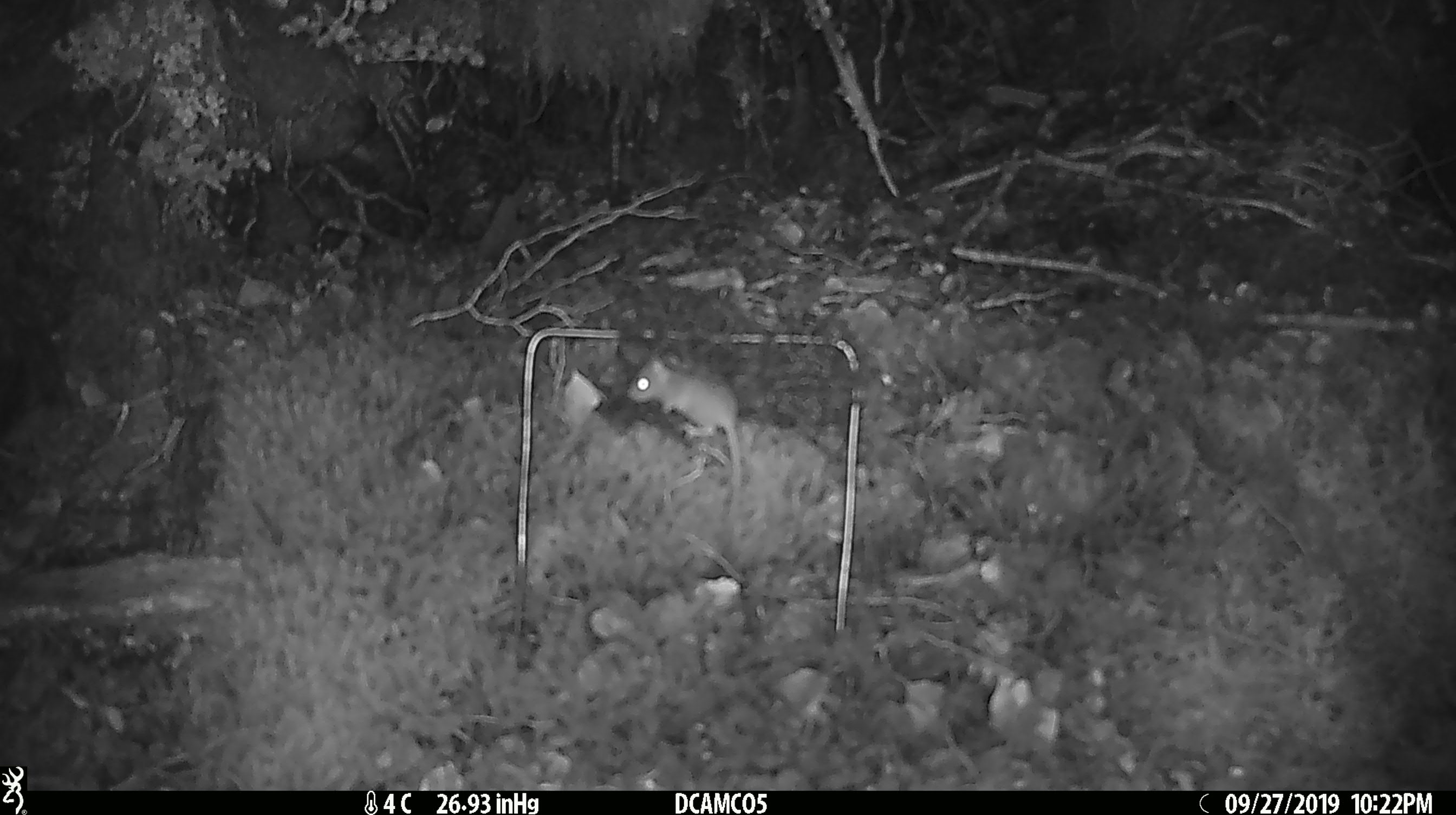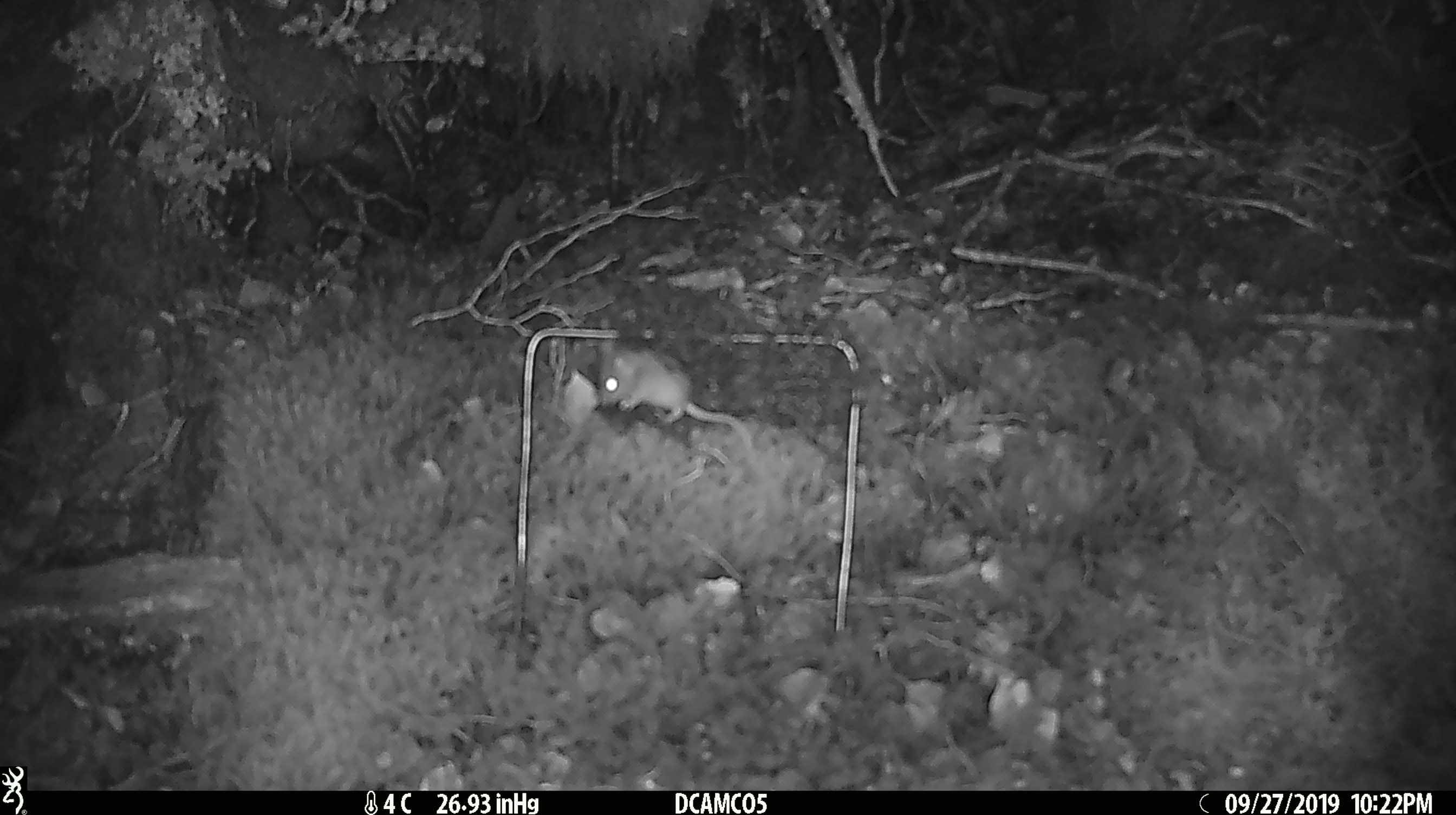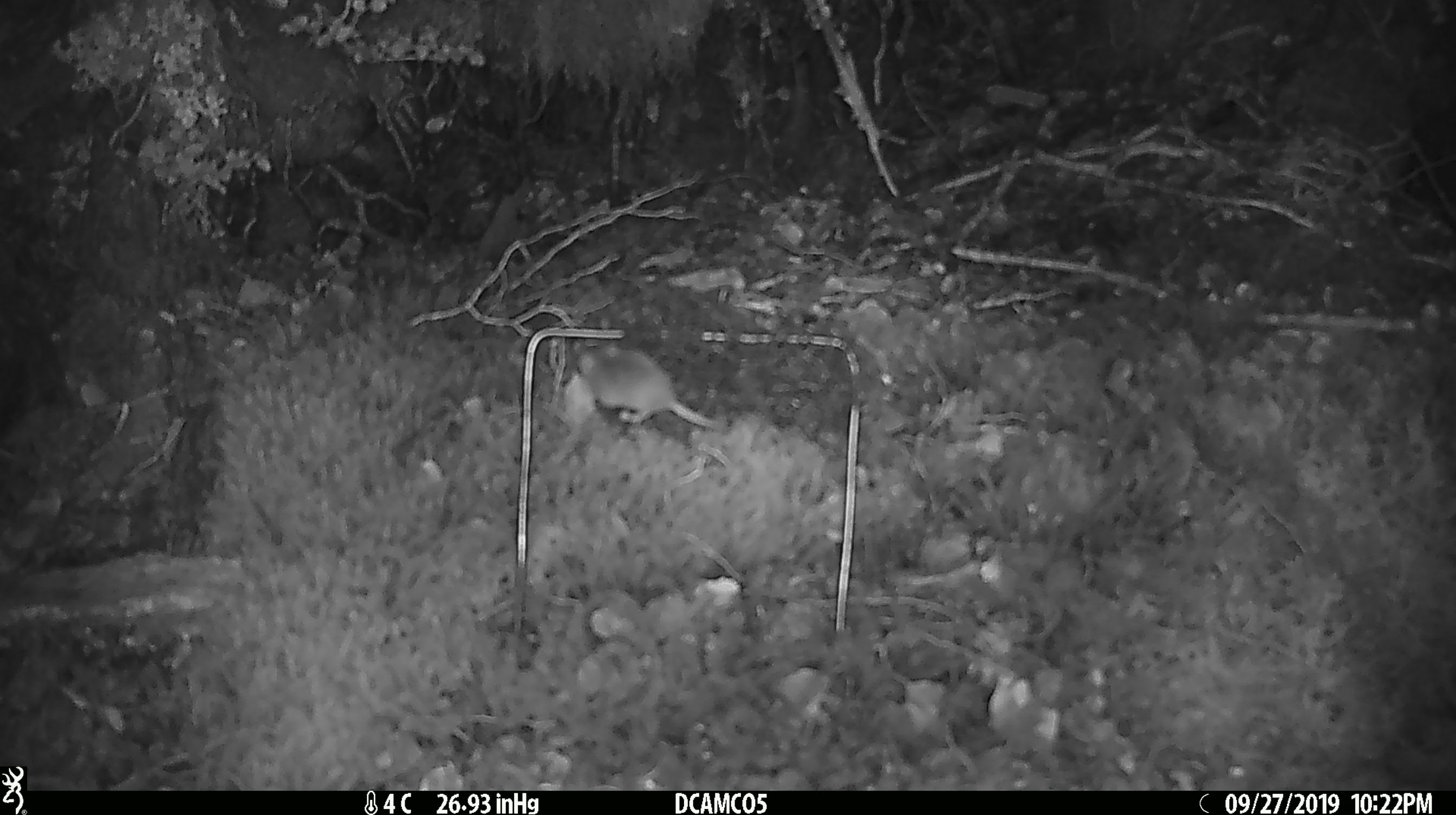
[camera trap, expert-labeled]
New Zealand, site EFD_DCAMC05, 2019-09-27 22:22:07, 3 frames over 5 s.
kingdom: Animalia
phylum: Chordata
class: Mammalia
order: Rodentia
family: Muridae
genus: Mus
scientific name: Mus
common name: mouse